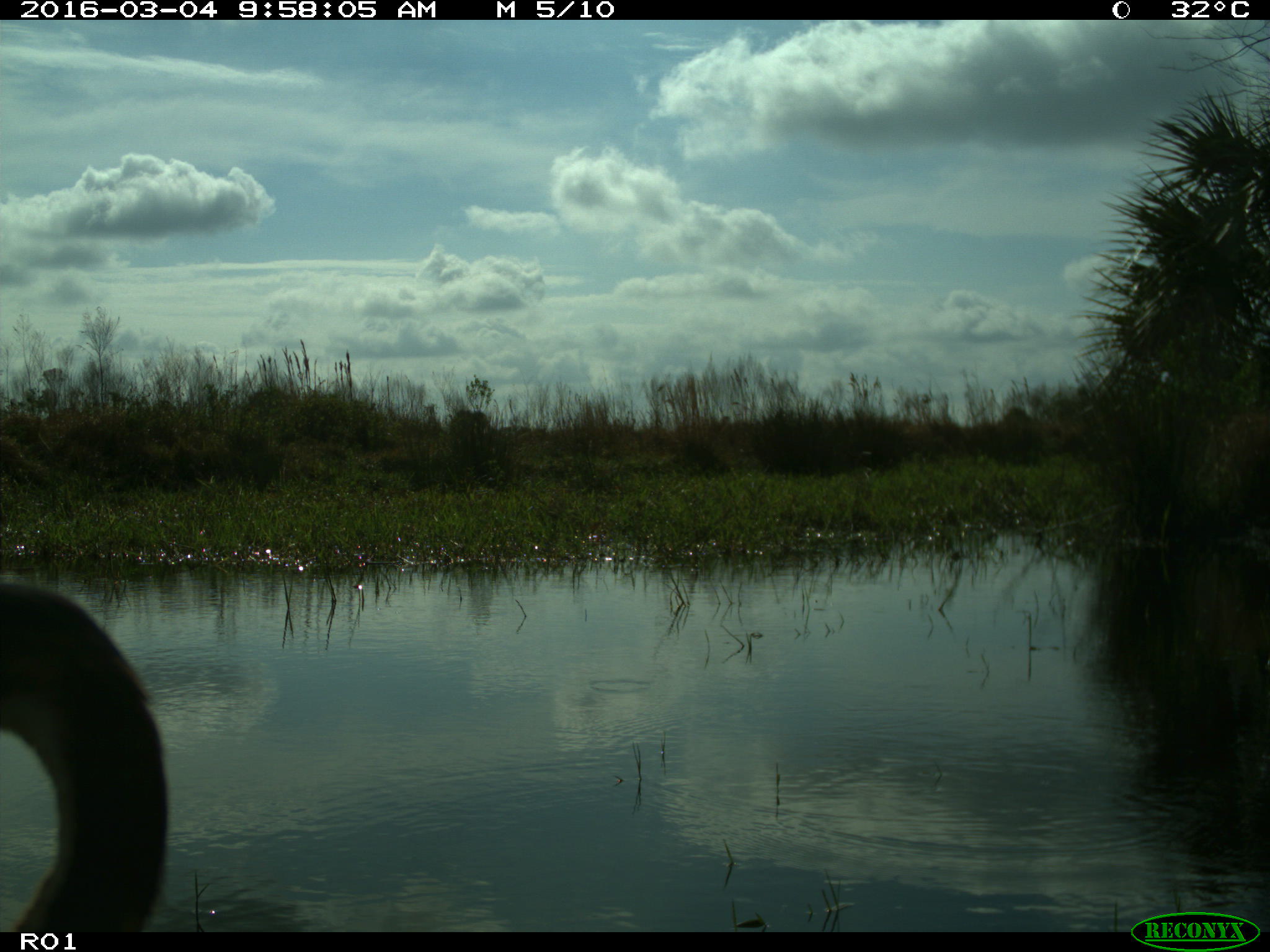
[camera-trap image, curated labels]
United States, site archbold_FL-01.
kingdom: Animalia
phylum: Chordata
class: Mammalia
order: Artiodactyla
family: Bovidae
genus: Bos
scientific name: Bos taurus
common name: domestic cow